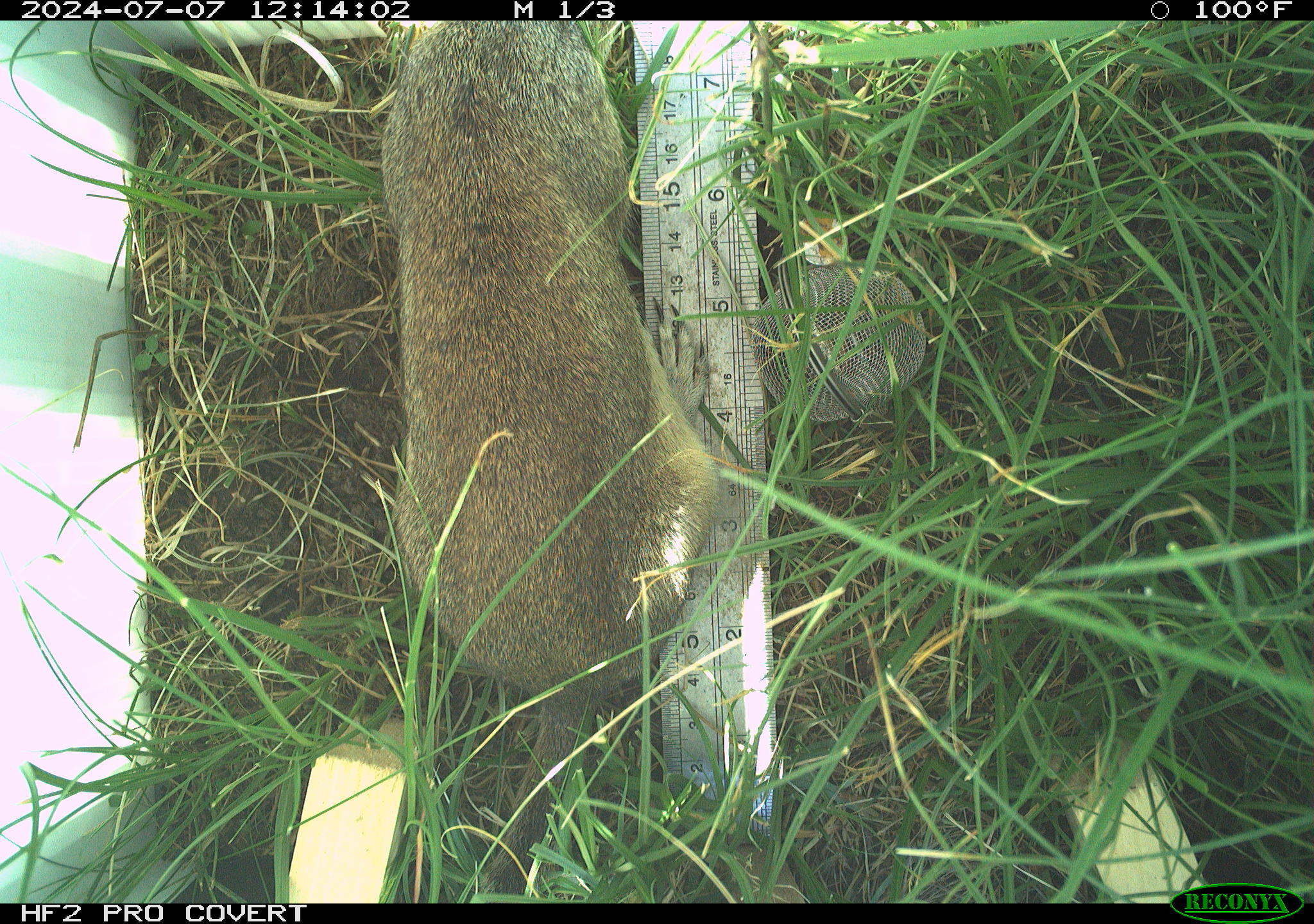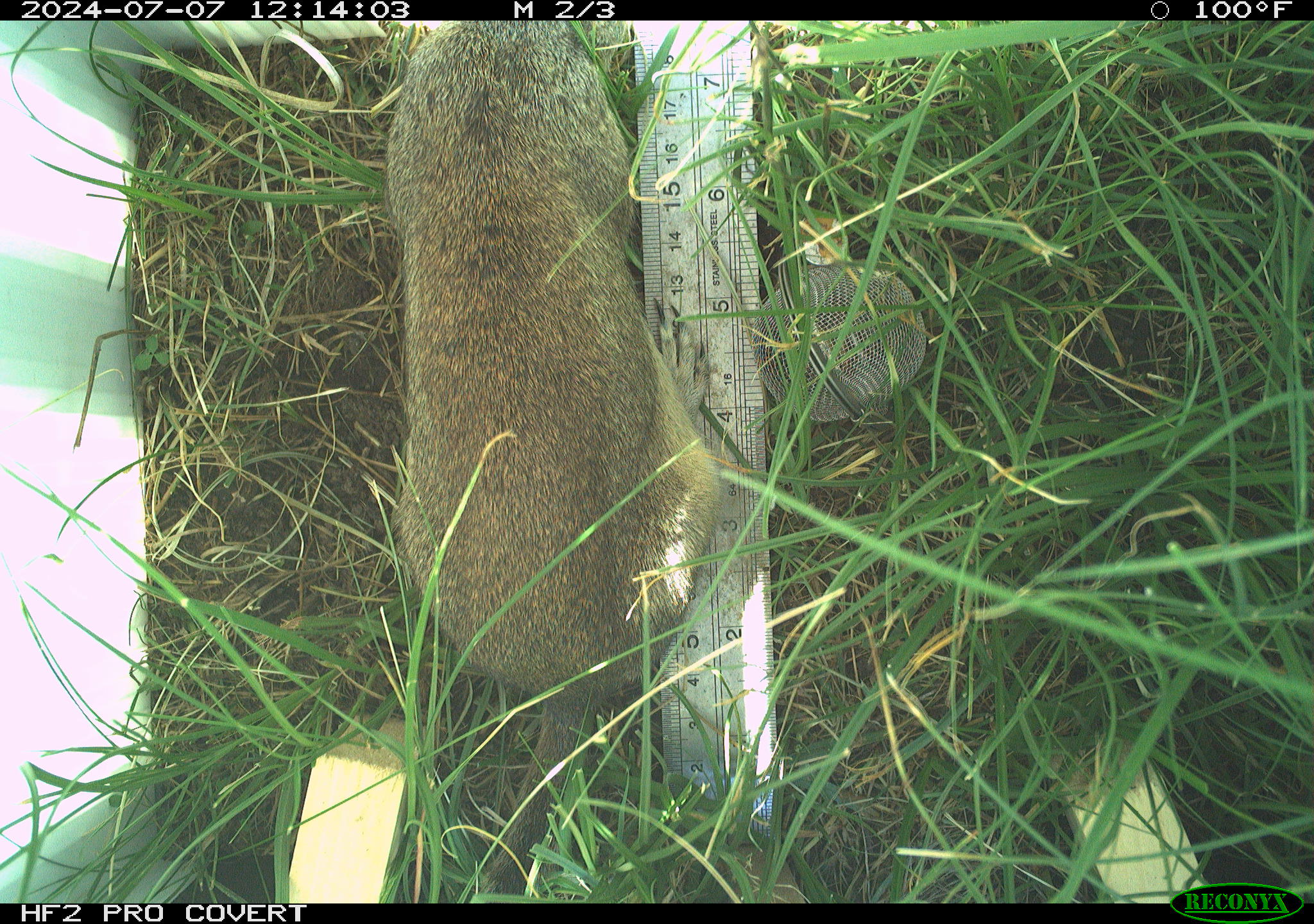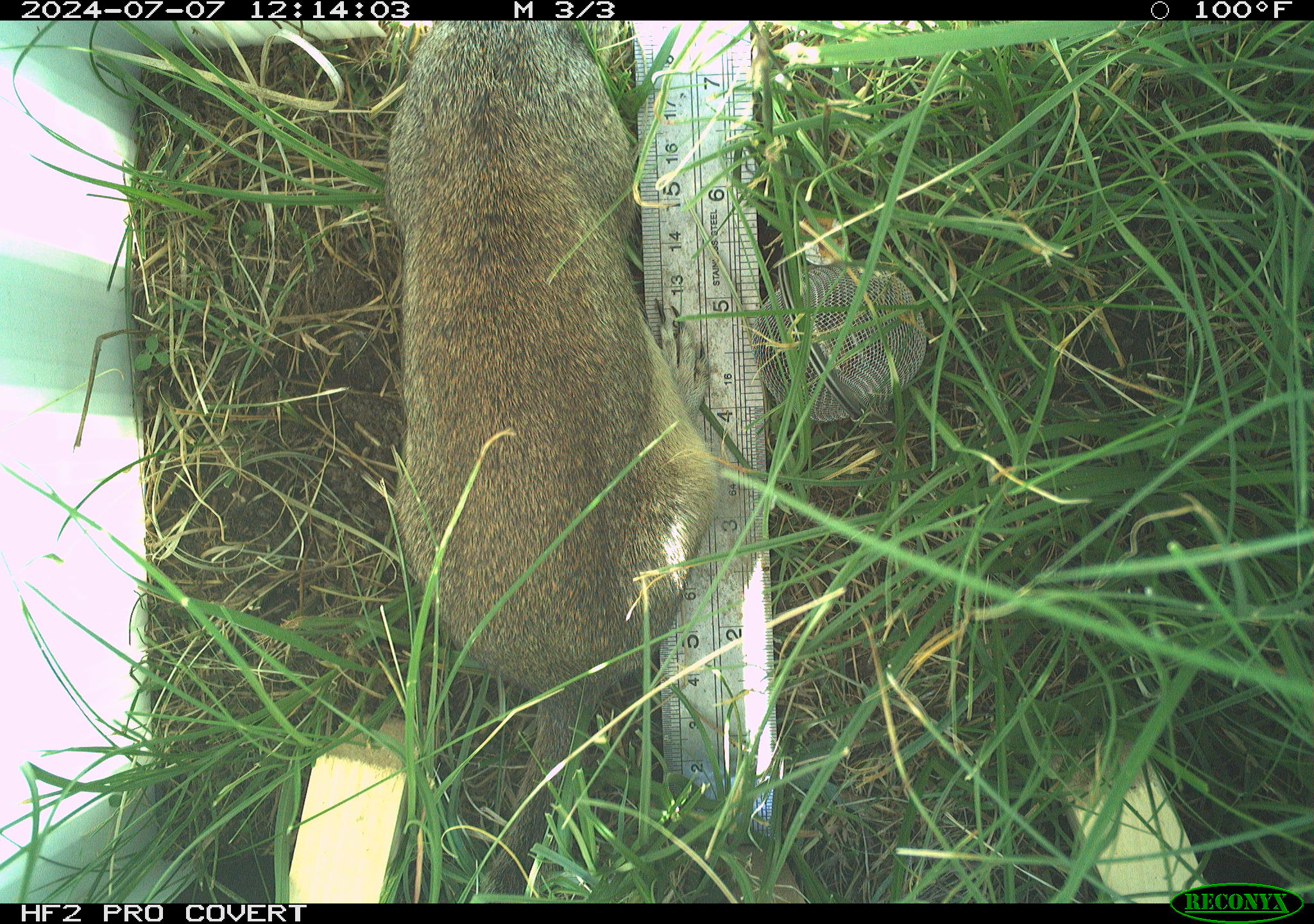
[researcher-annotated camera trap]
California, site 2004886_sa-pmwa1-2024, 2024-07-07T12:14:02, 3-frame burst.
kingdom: Animalia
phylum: Chordata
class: Mammalia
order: Rodentia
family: Sciuridae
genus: Urocitellus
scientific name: Urocitellus beldingi beldingi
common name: belding's ground squirrel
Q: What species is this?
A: Belding's ground squirrel (Urocitellus beldingi beldingi).